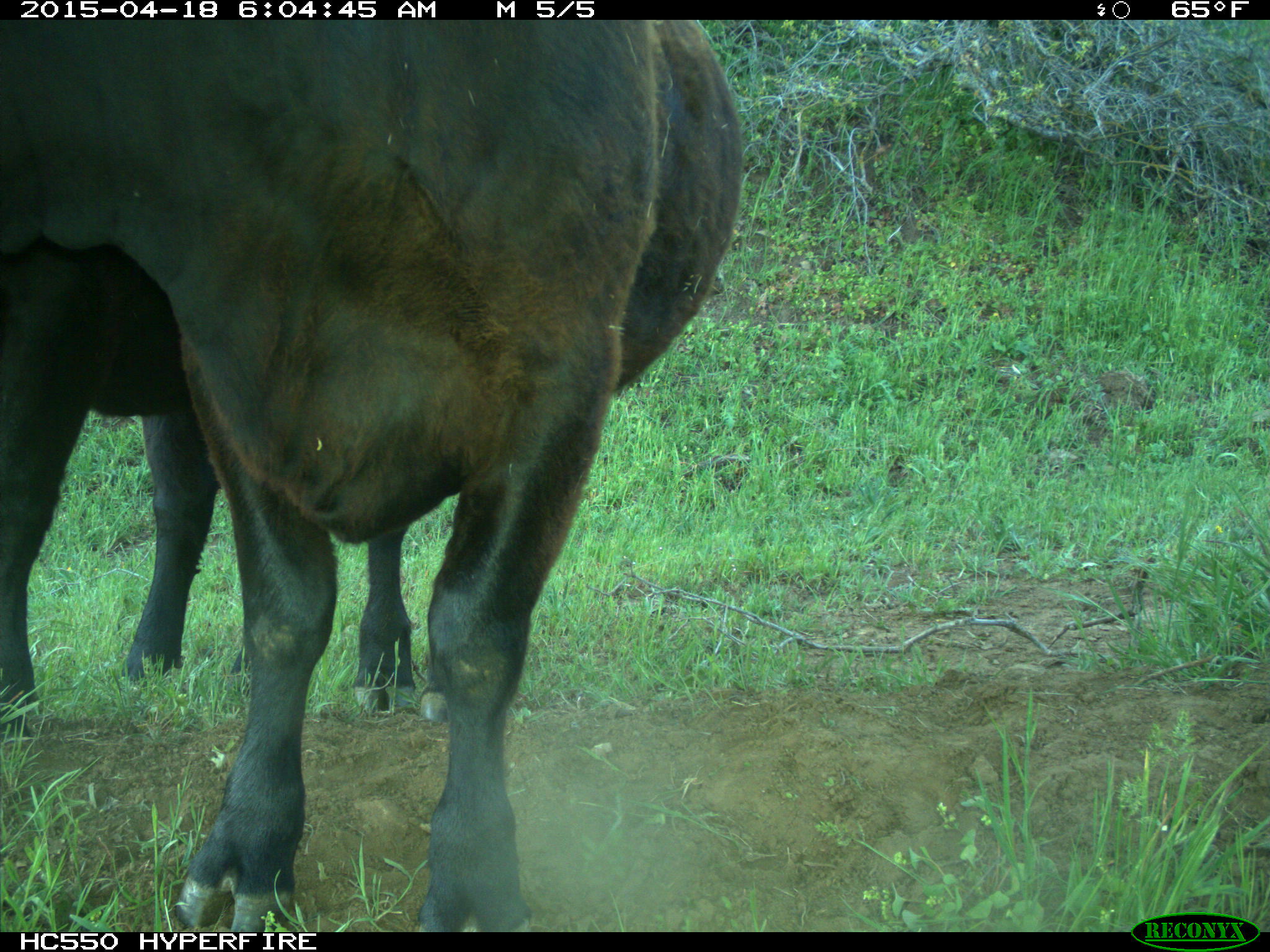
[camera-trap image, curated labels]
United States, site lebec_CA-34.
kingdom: Animalia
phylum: Chordata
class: Mammalia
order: Artiodactyla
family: Bovidae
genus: Bos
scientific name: Bos taurus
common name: domestic cow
Bos taurus (domestic cow).